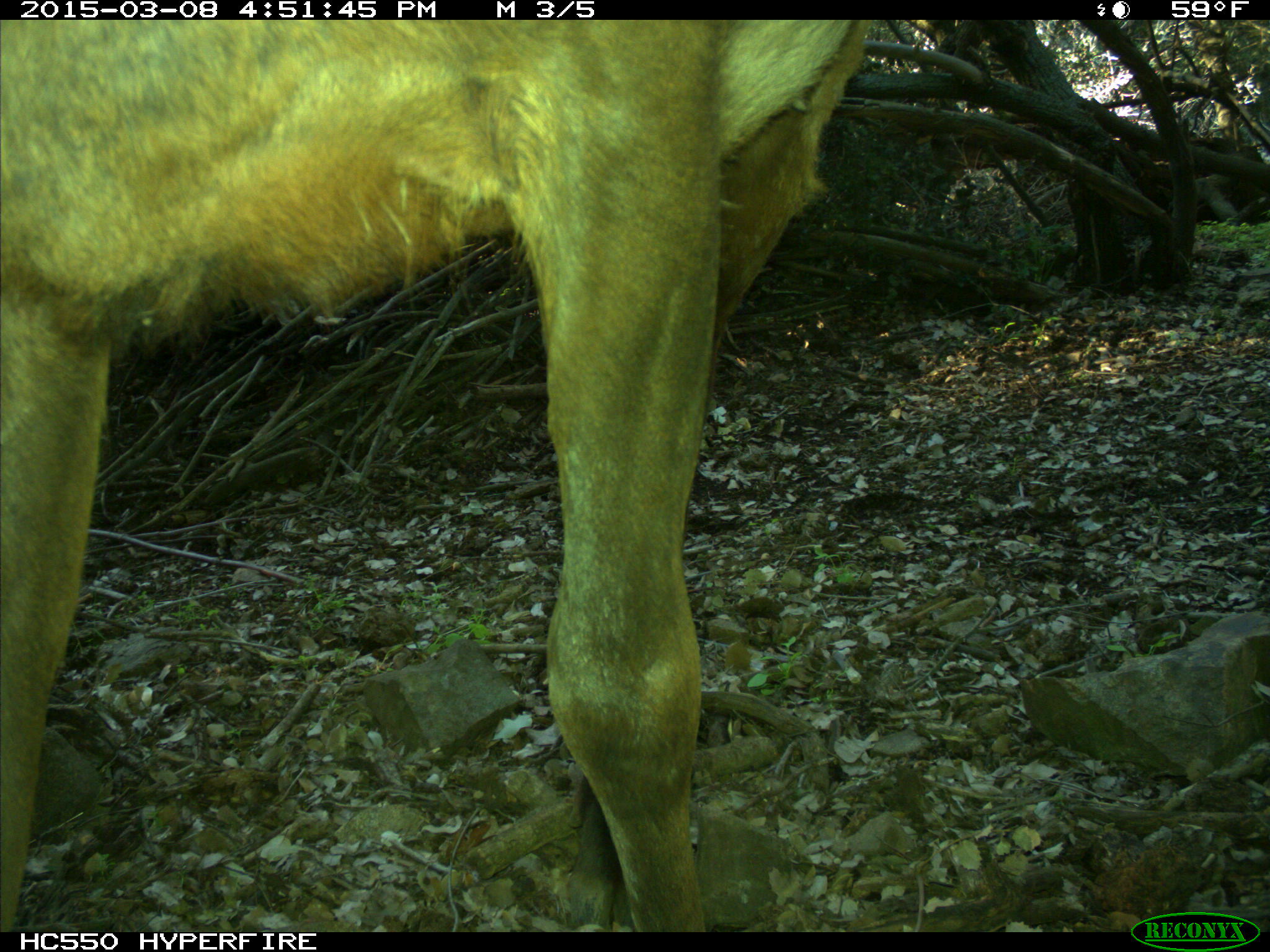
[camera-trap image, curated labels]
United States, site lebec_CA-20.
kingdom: Animalia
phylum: Chordata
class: Mammalia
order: Artiodactyla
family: Cervidae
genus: Cervus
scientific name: Cervus canadensis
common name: elk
Cervus canadensis (elk).